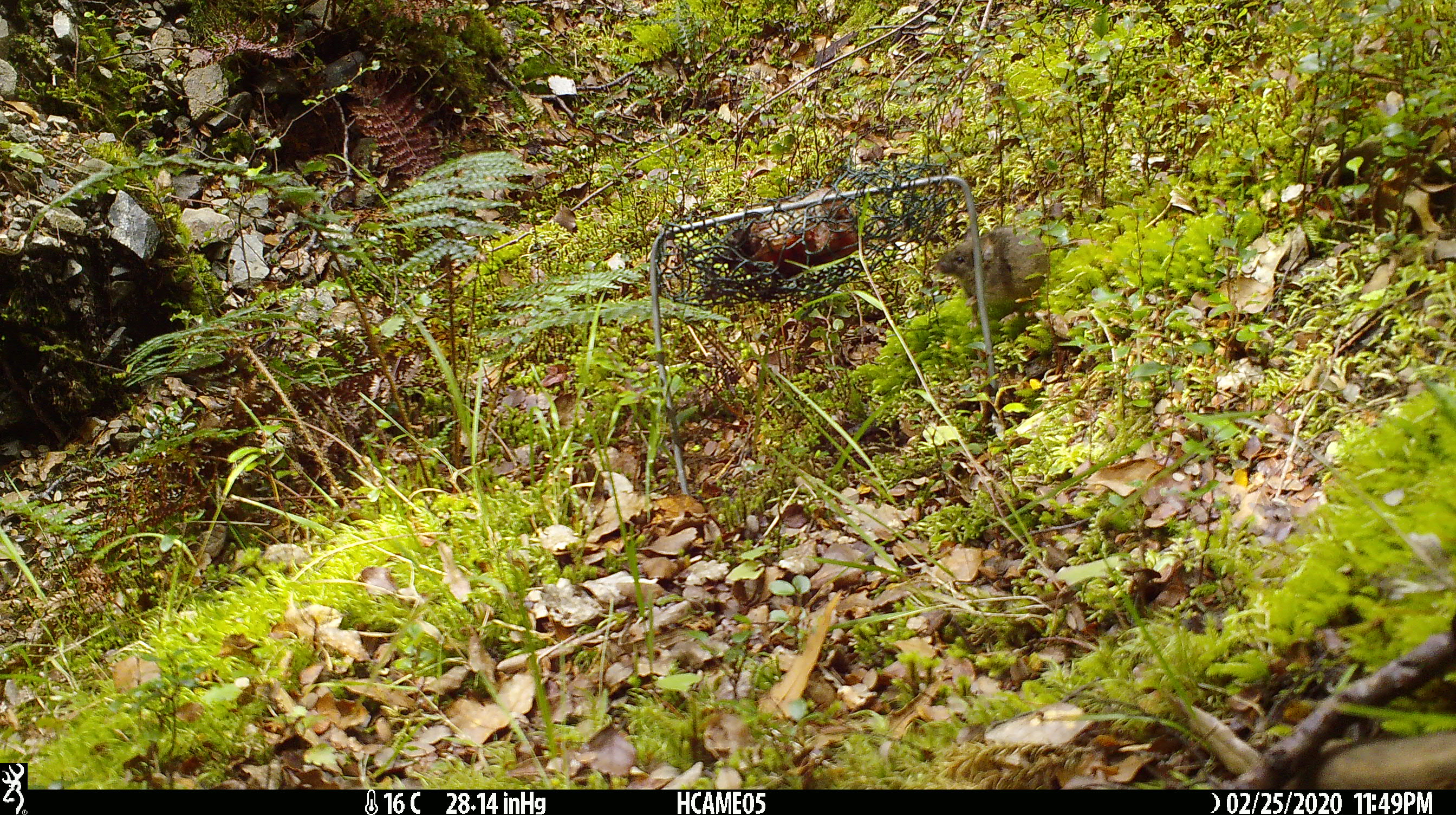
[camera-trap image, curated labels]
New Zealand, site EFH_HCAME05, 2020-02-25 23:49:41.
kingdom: Animalia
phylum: Chordata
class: Mammalia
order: Rodentia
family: Muridae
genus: Mus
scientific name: Mus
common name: mouse